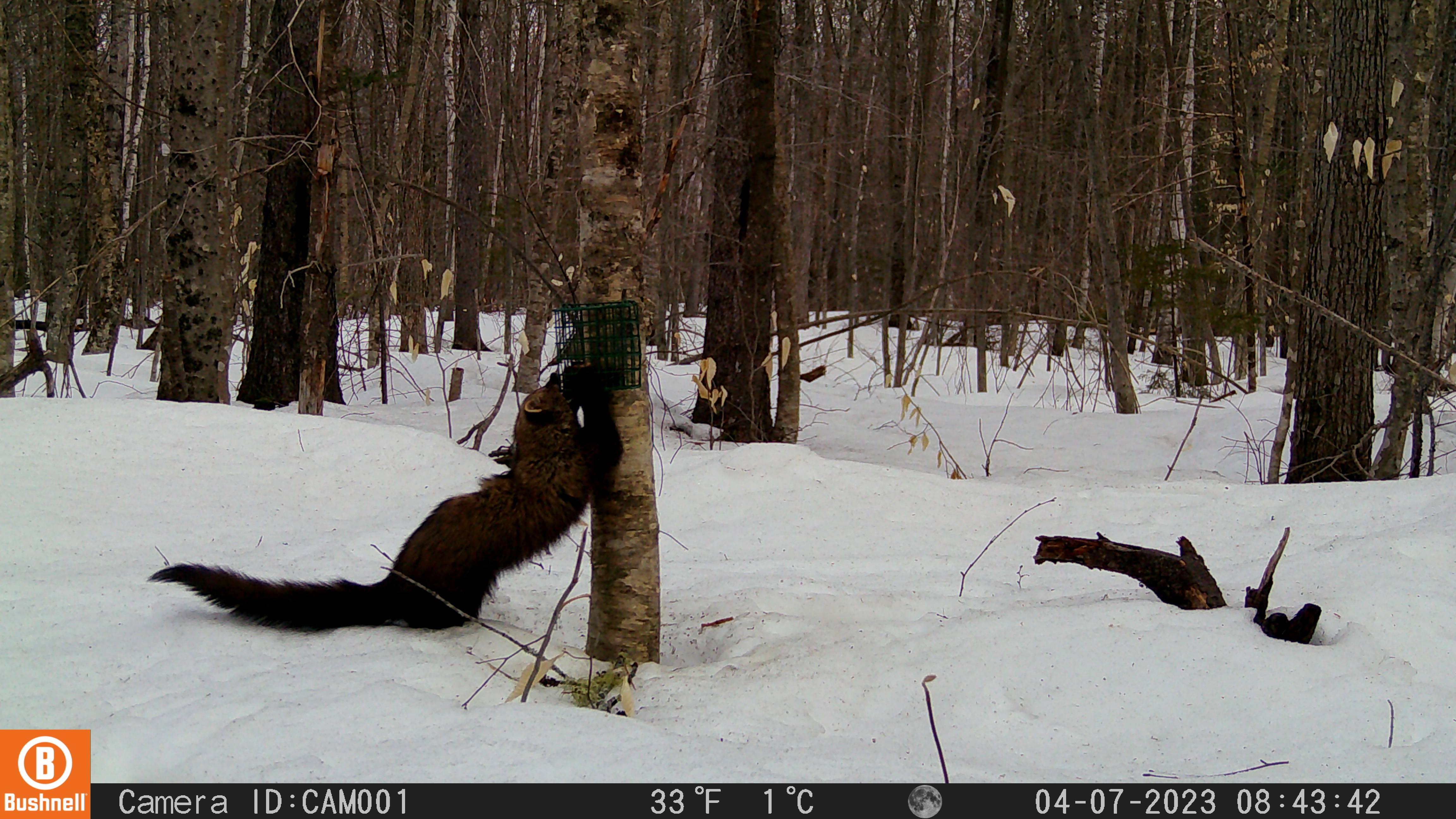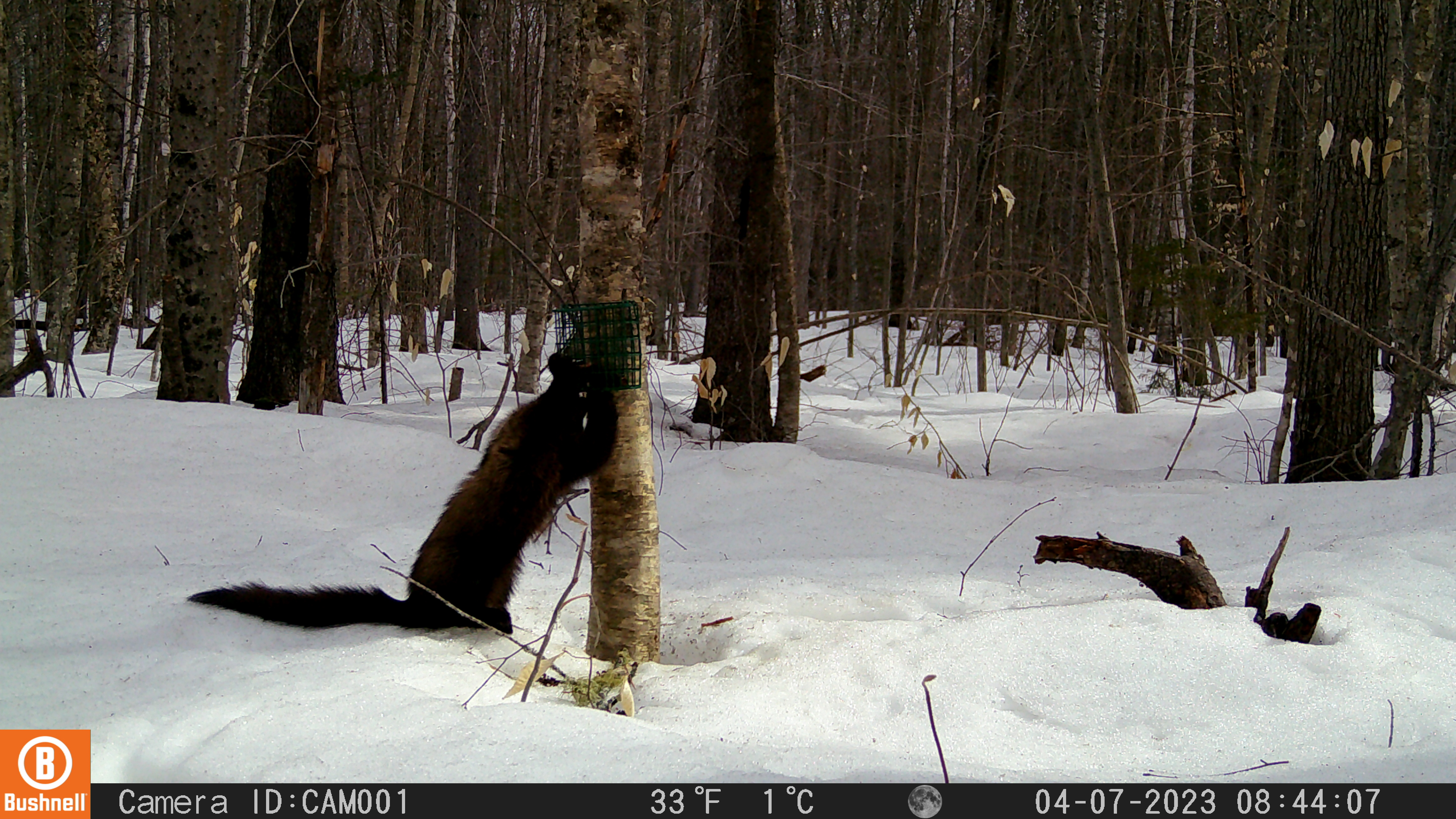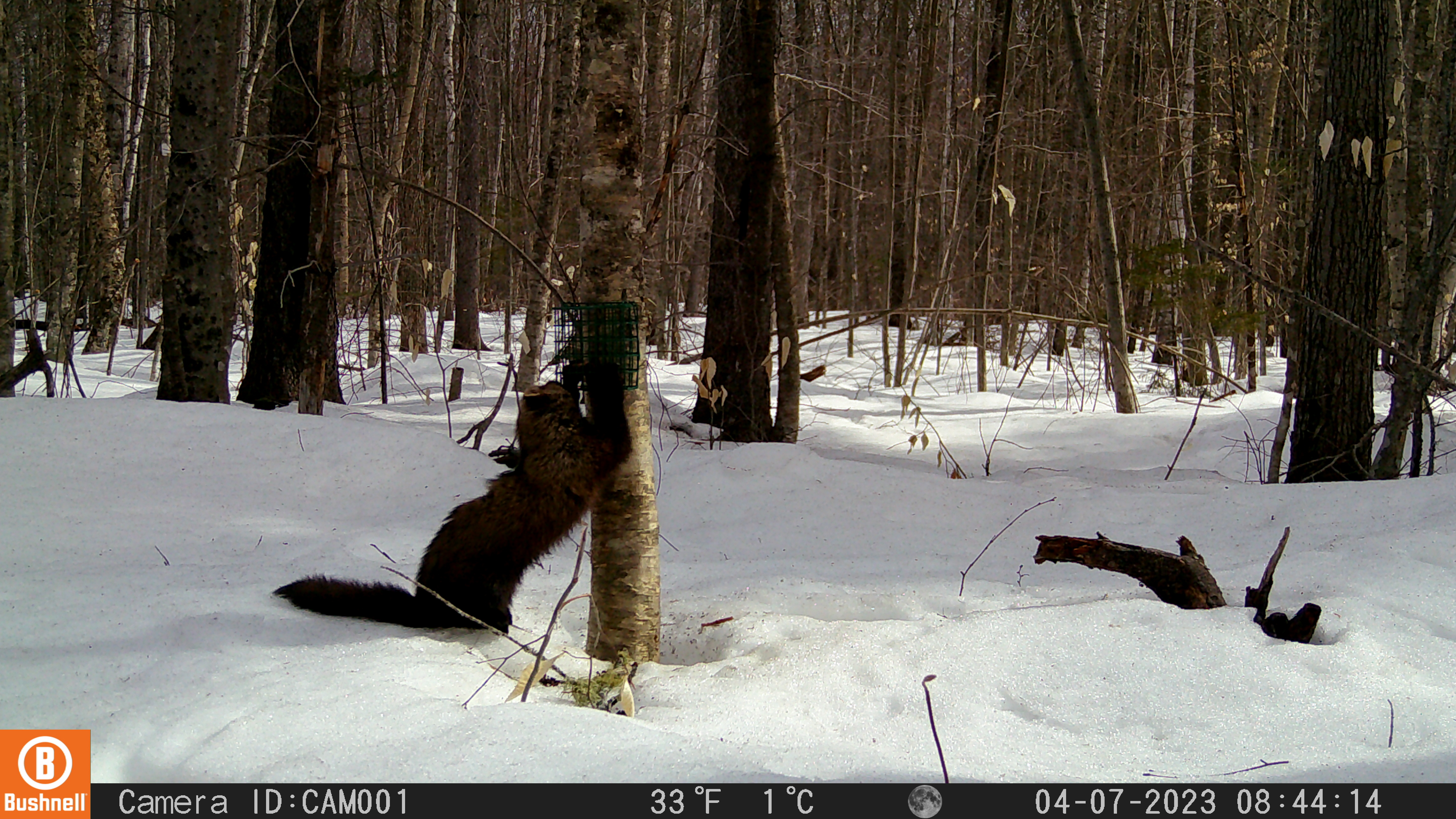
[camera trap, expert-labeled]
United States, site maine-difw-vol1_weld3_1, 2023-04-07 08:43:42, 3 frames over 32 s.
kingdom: Animalia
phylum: Chordata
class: Mammalia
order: Carnivora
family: Mustelidae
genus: Pekania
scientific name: Pekania pennanti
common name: fisher